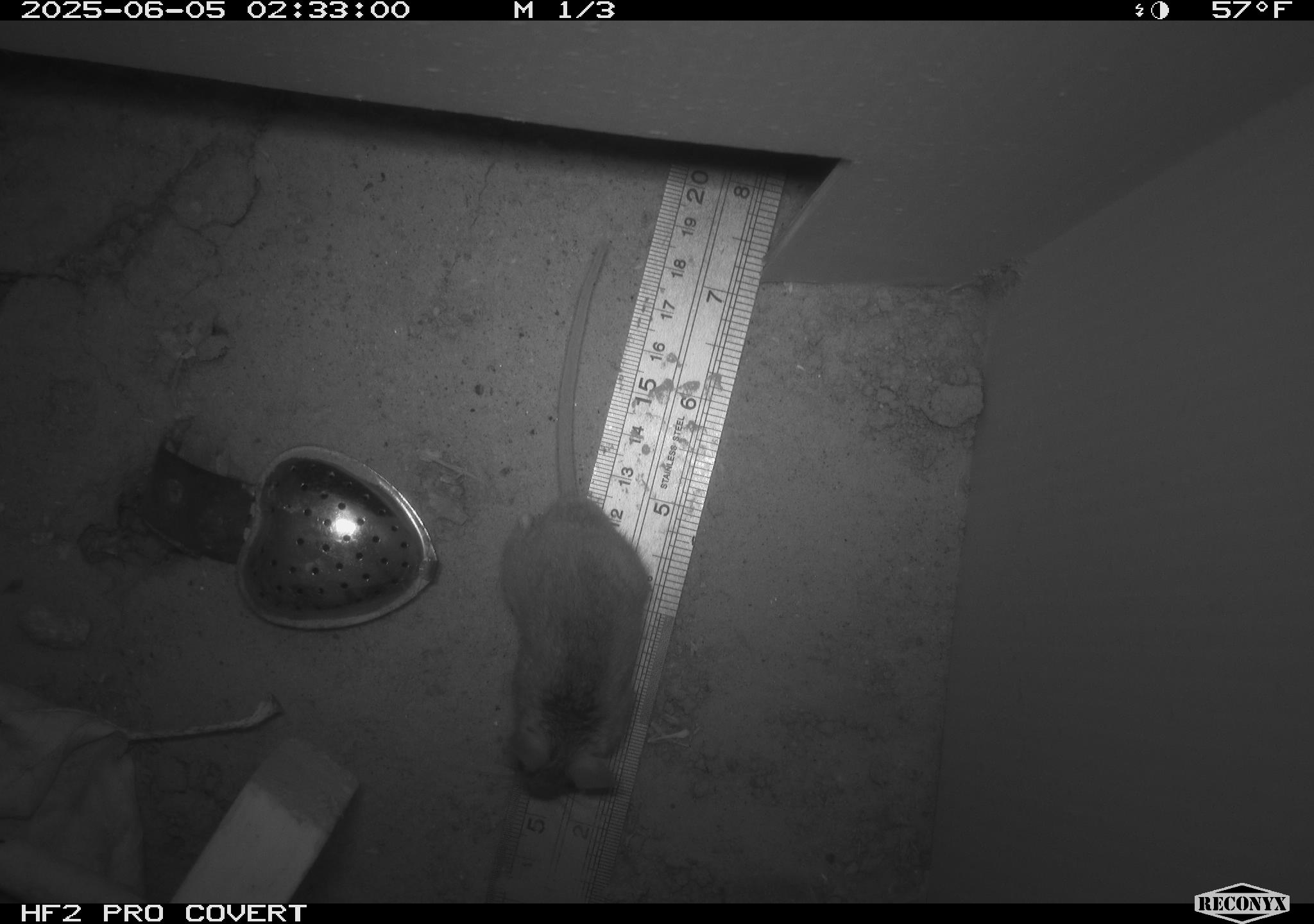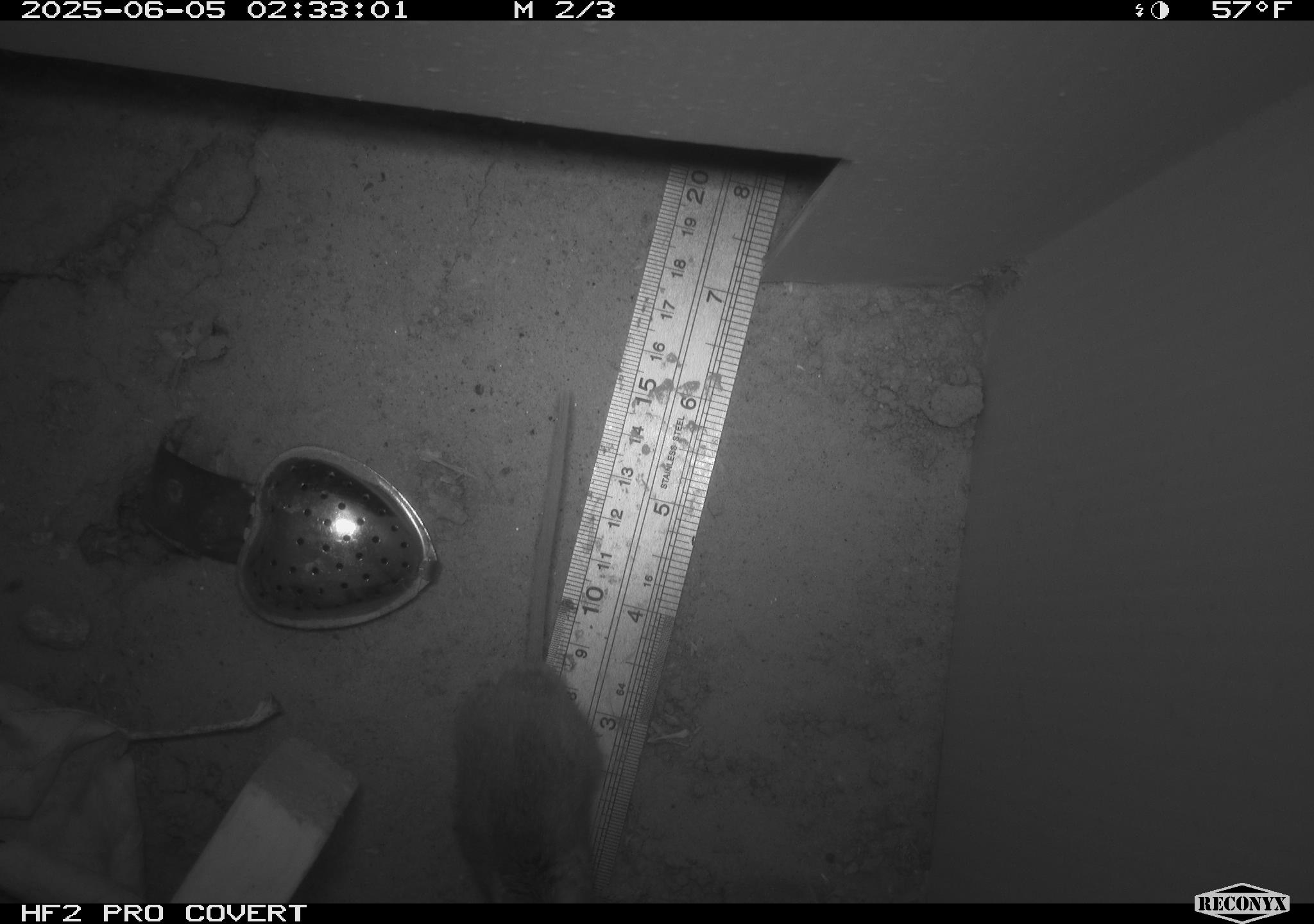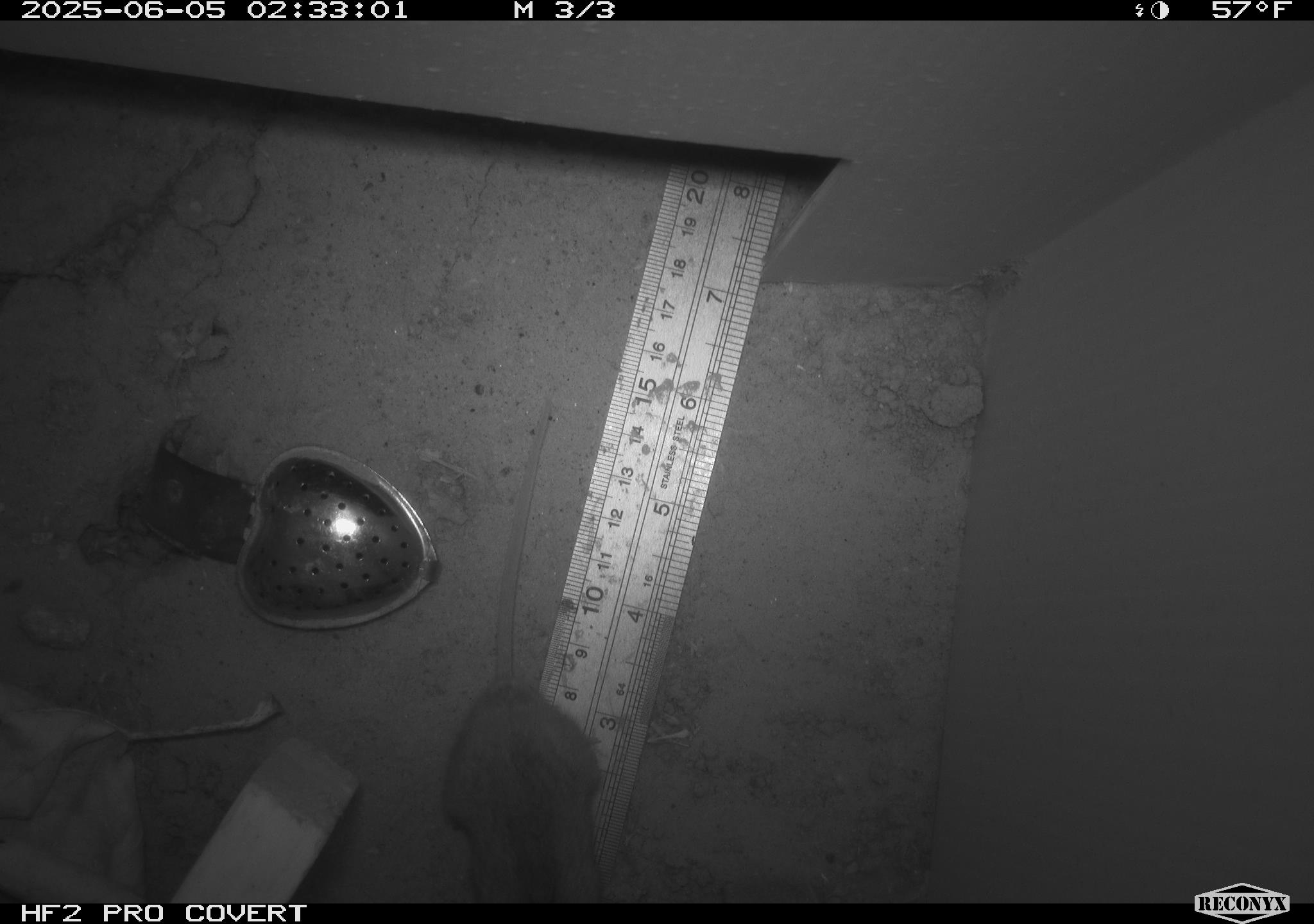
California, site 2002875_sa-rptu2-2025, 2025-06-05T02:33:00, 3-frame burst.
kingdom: Animalia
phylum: Chordata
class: Mammalia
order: Rodentia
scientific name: Rodentia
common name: mouse species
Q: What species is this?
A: Mouse species (Rodentia).